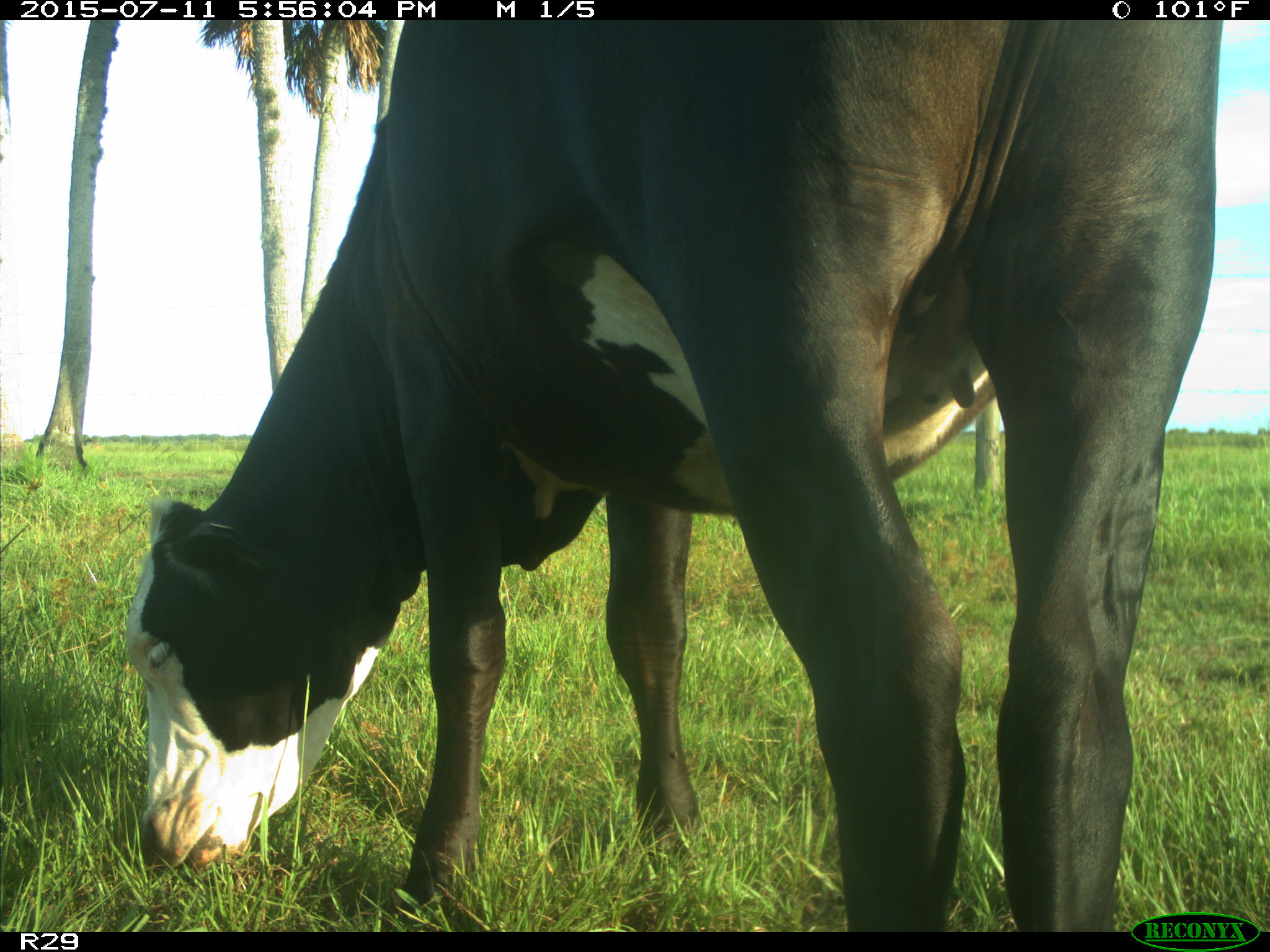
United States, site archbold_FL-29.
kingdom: Animalia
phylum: Chordata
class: Mammalia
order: Artiodactyla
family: Bovidae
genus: Bos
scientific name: Bos taurus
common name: domestic cow